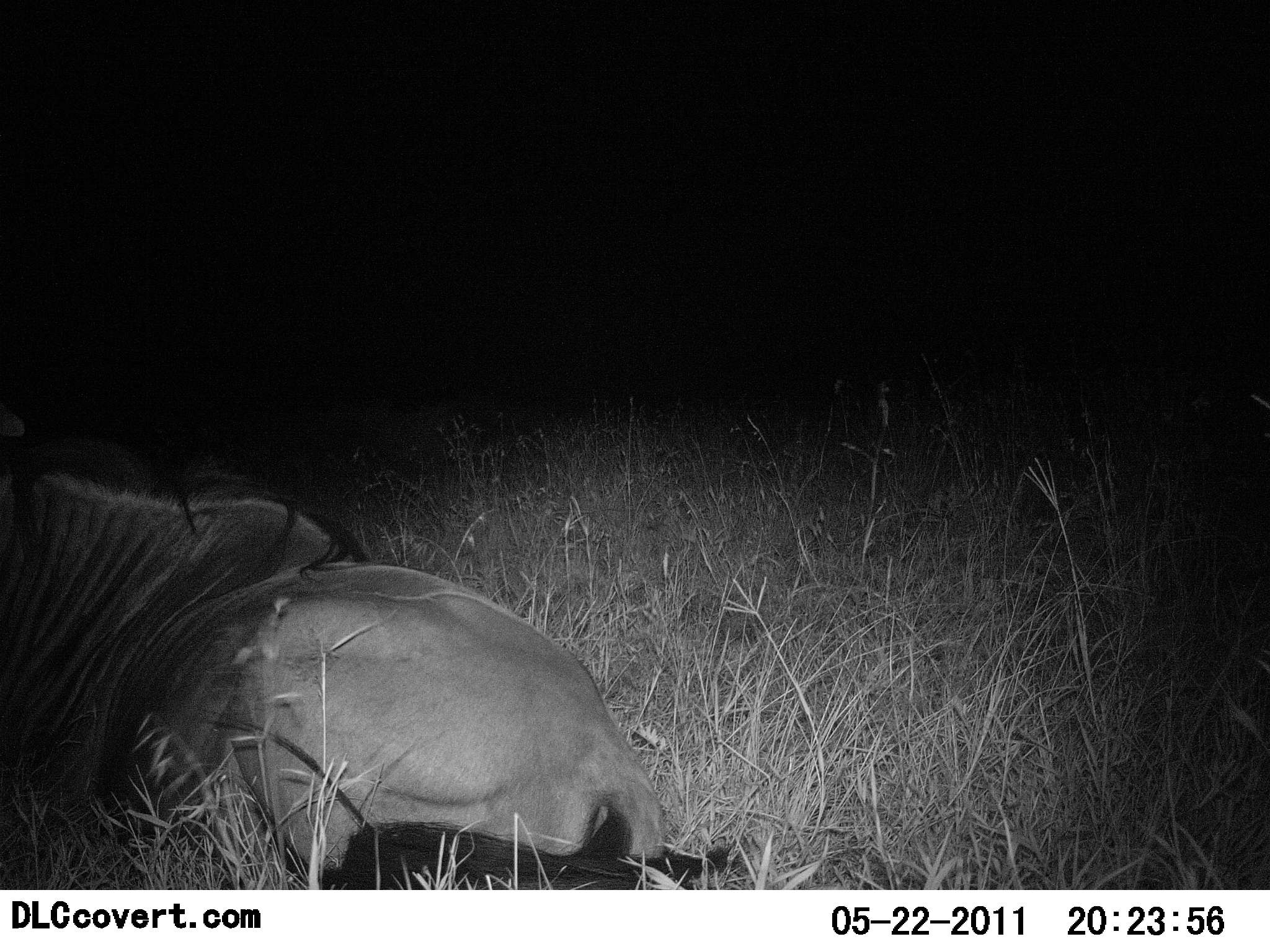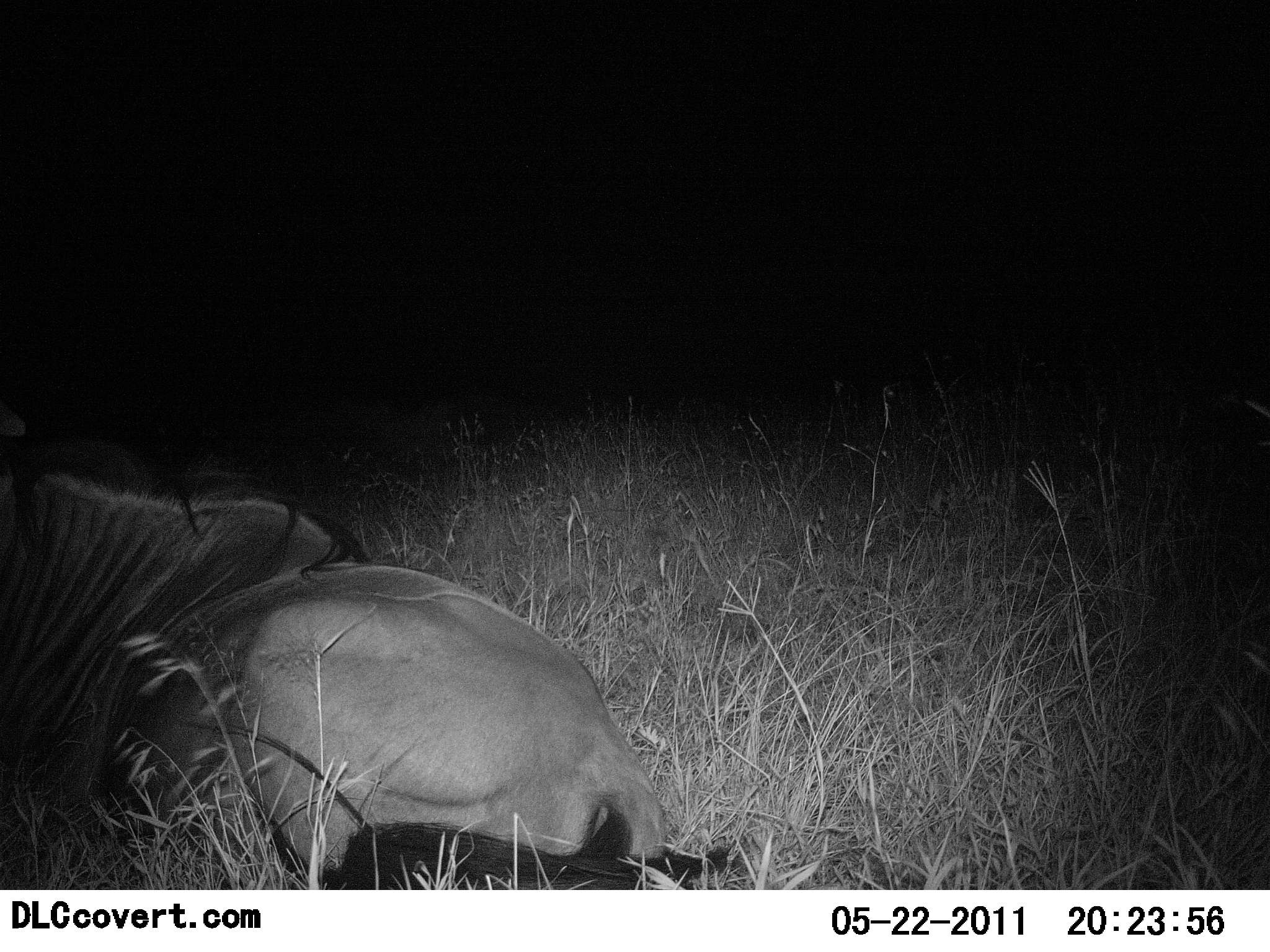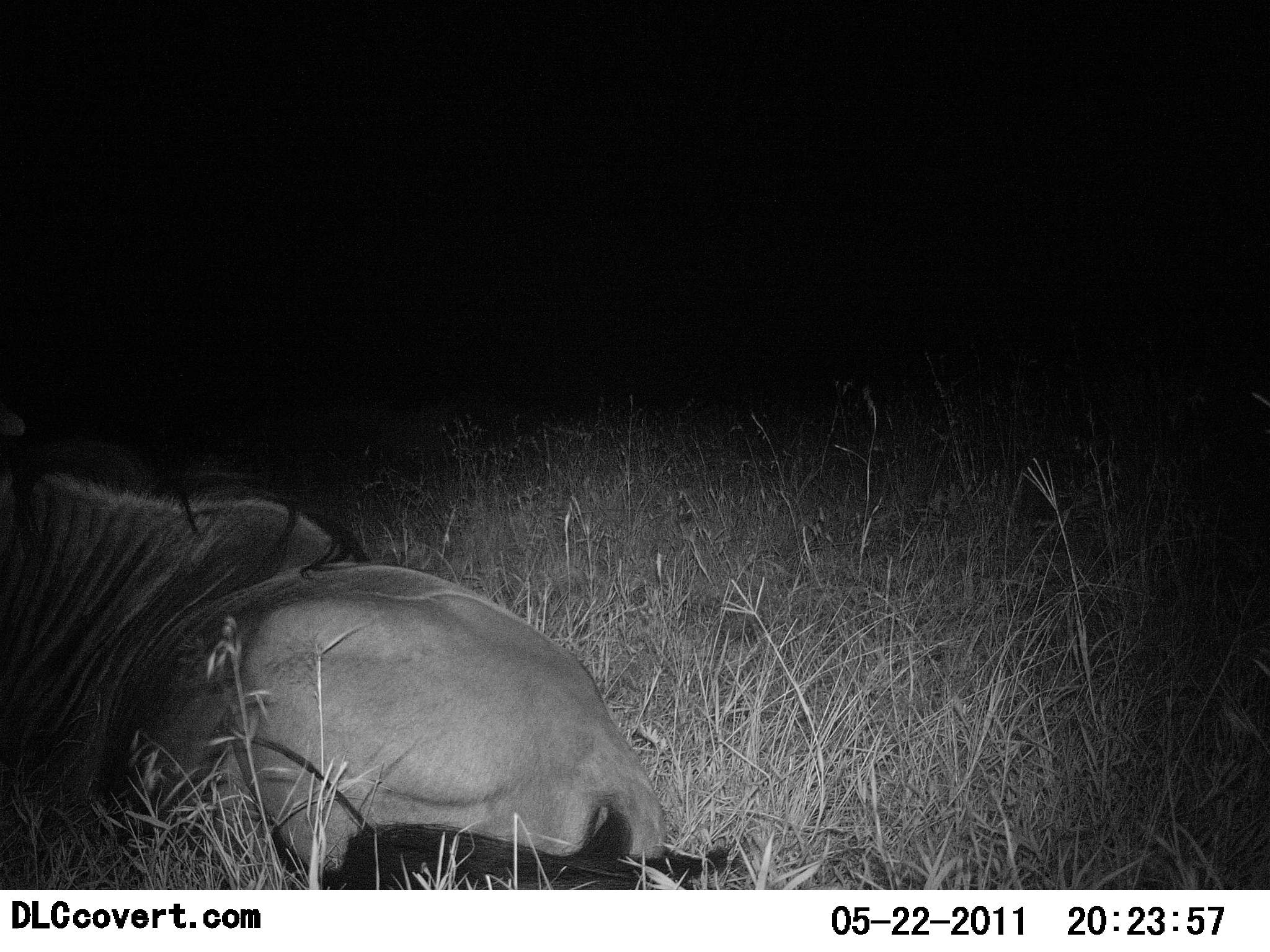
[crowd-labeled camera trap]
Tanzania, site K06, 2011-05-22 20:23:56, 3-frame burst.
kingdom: Animalia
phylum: Chordata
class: Mammalia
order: Artiodactyla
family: Bovidae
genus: Connochaetes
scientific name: Connochaetes taurinus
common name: blue wildebeest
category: wildebeest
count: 1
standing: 0%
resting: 100%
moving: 0%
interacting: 0%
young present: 0%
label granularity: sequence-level